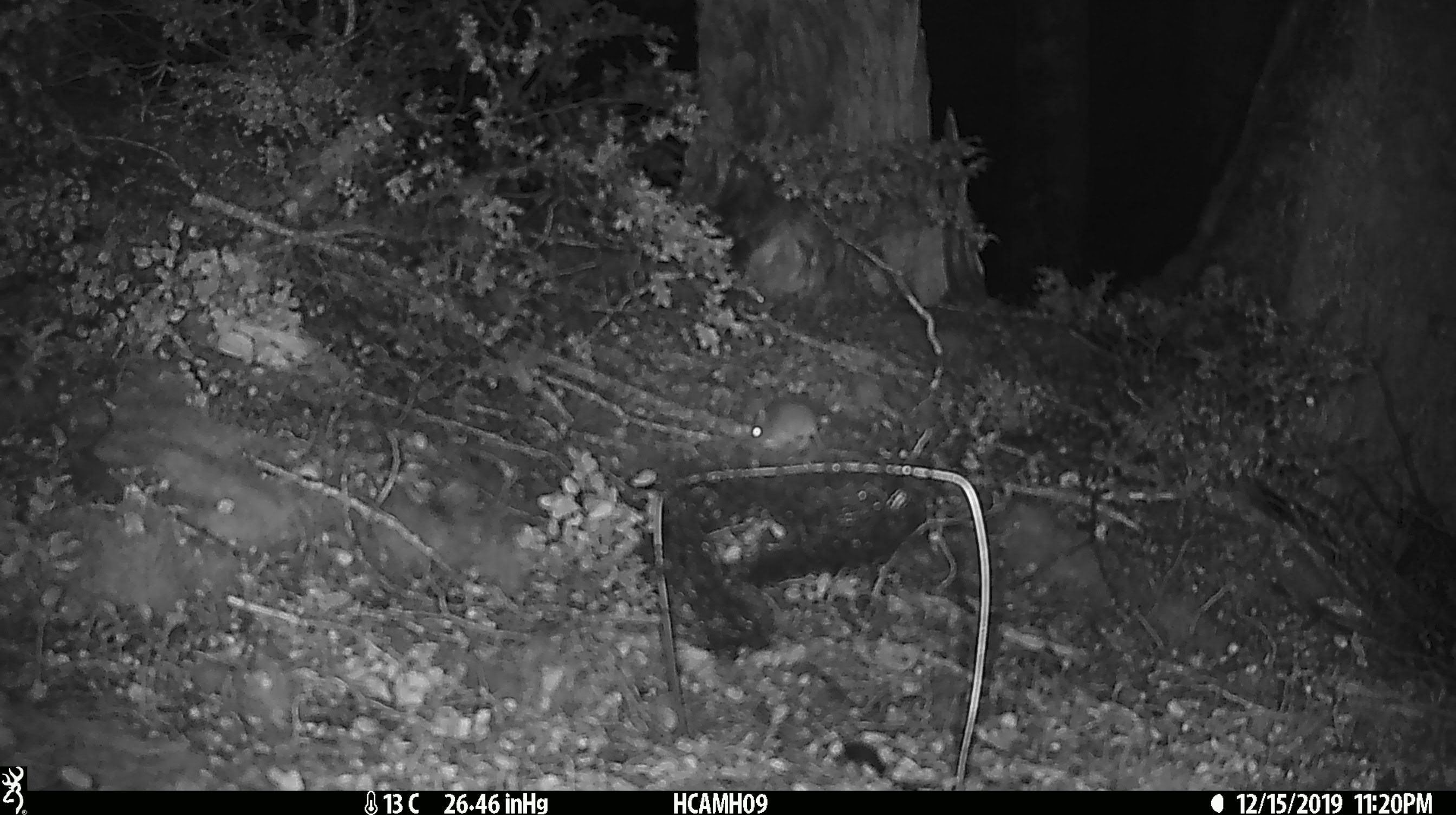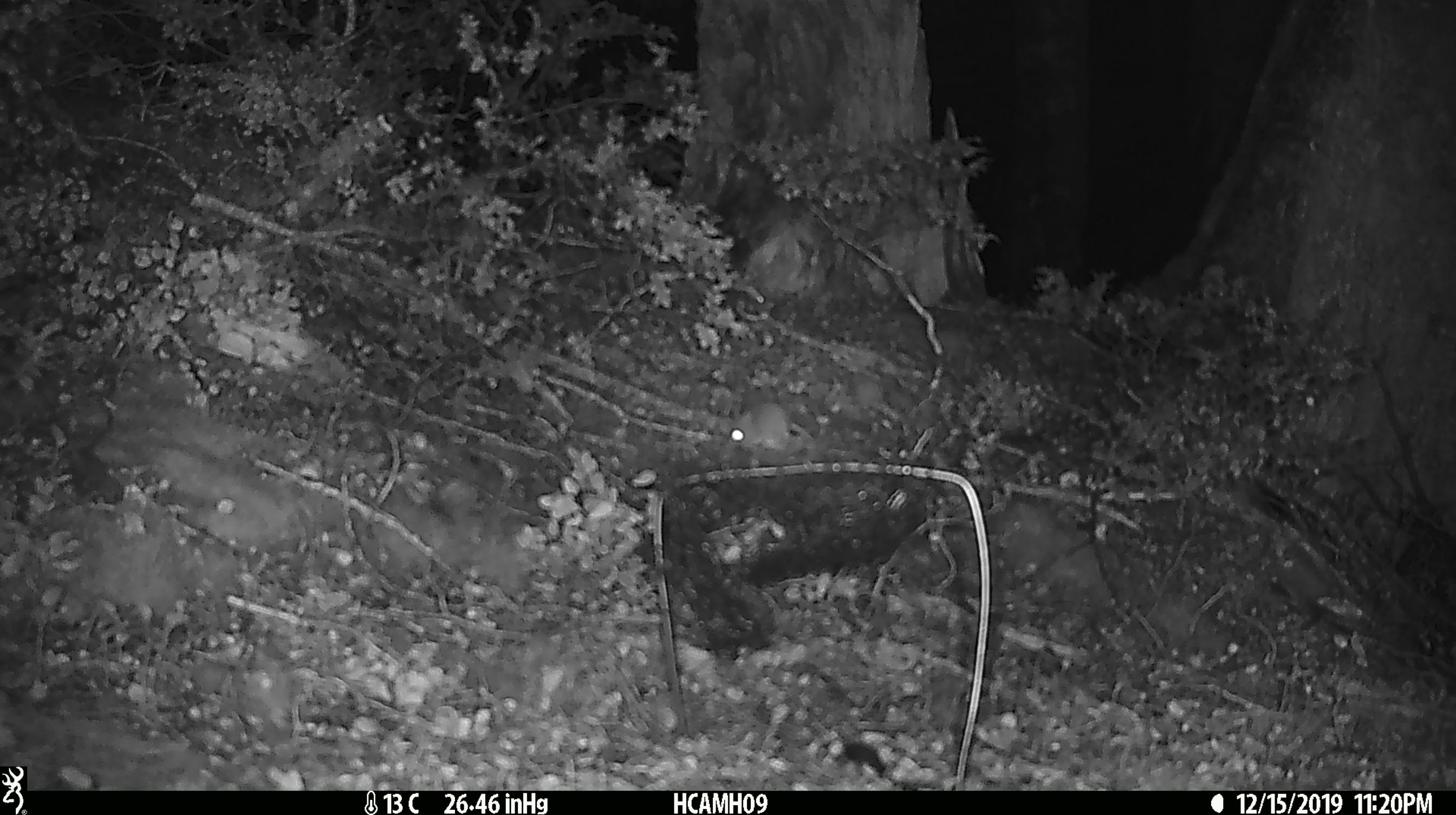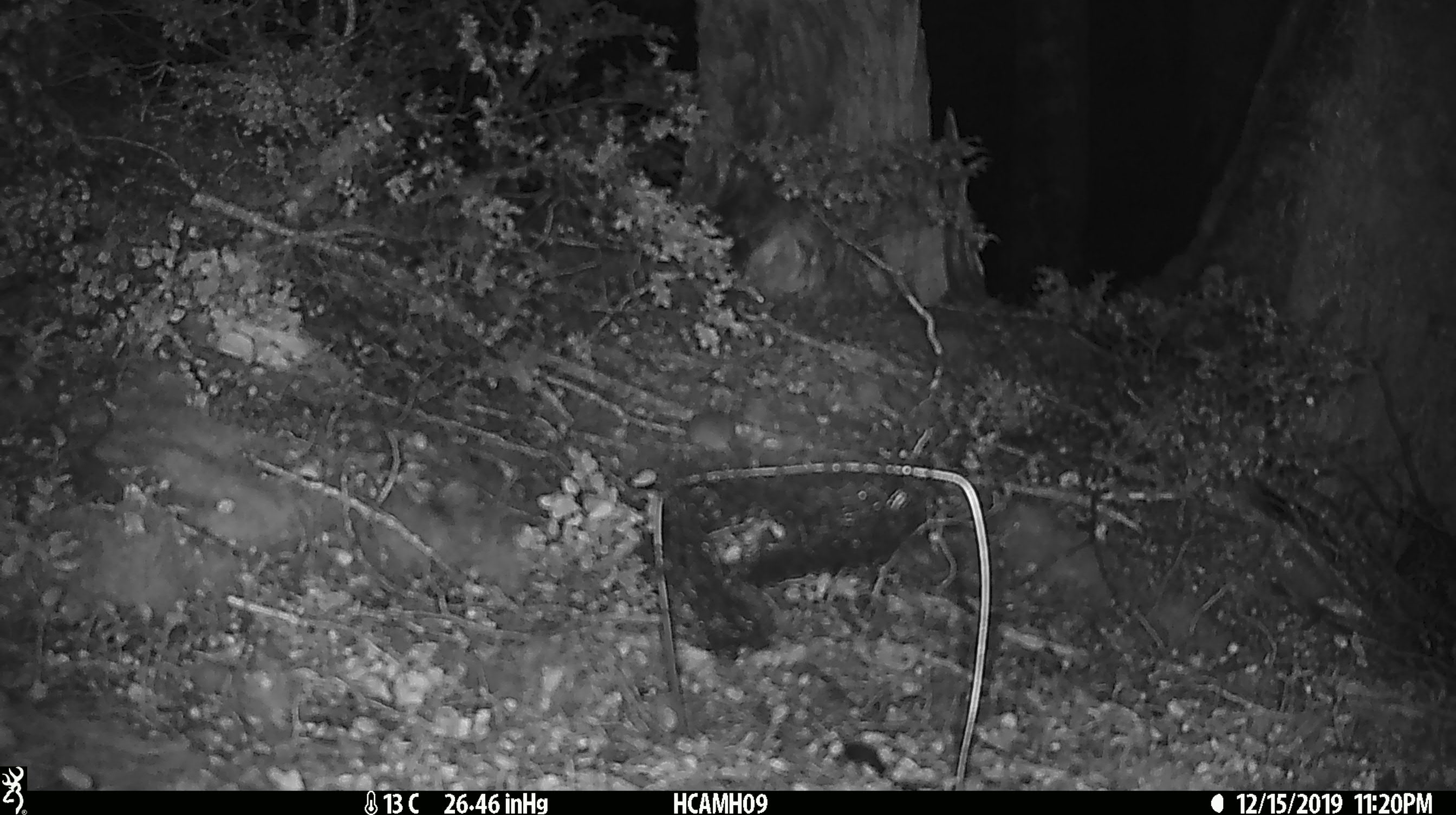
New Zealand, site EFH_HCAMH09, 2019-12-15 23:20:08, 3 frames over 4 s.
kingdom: Animalia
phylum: Chordata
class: Mammalia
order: Rodentia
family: Muridae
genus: Mus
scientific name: Mus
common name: mouse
Mouse (Mus).